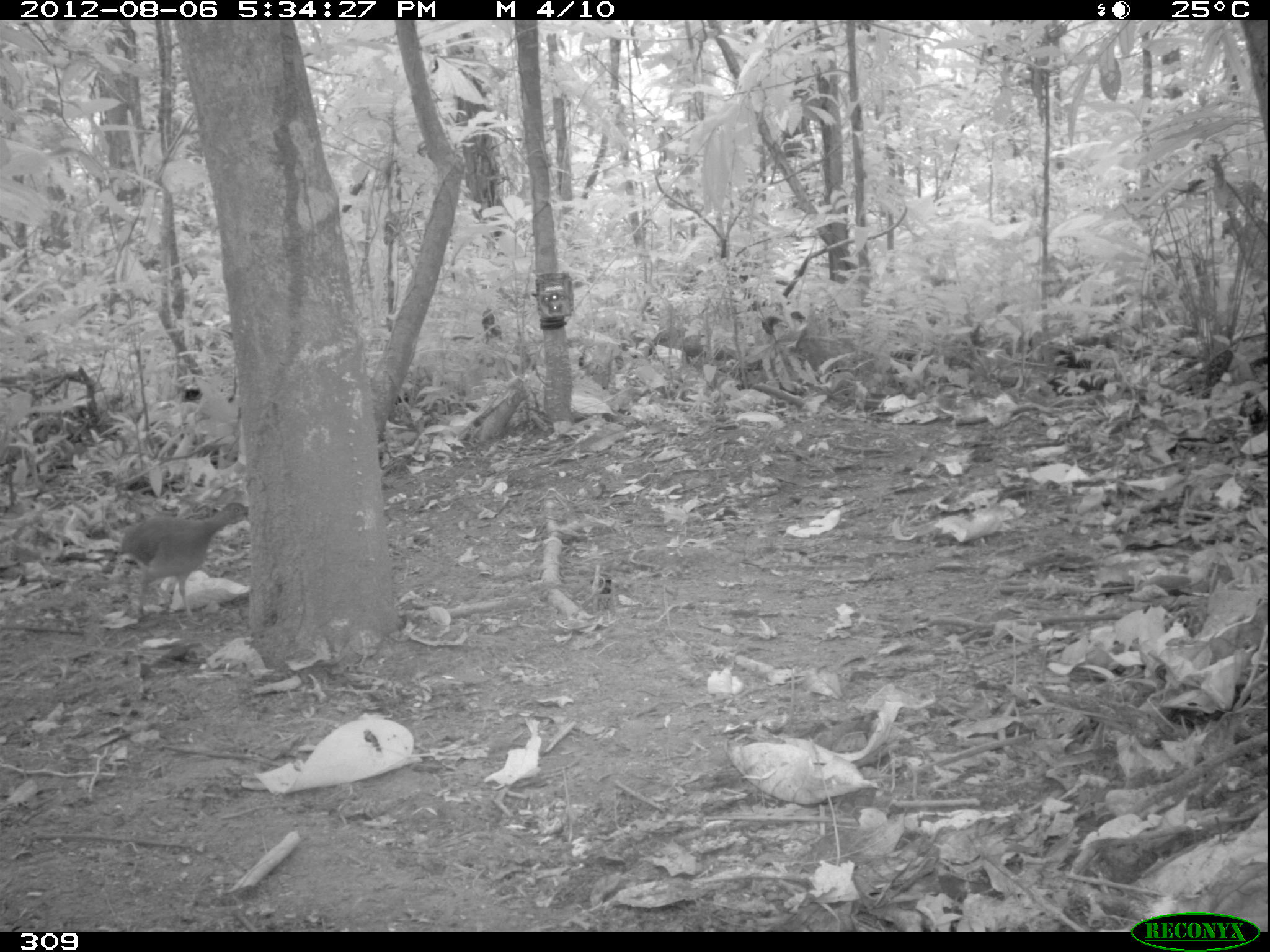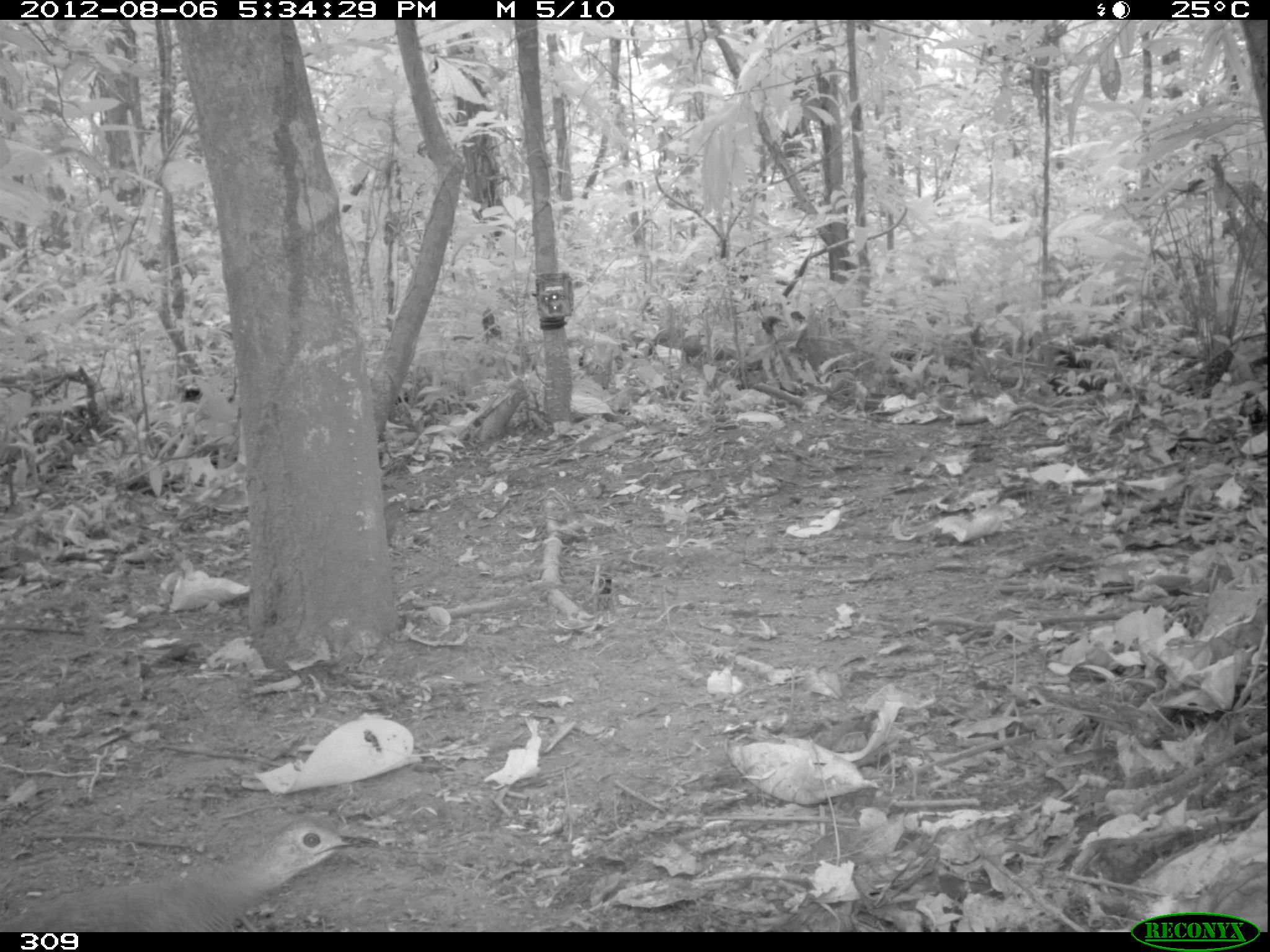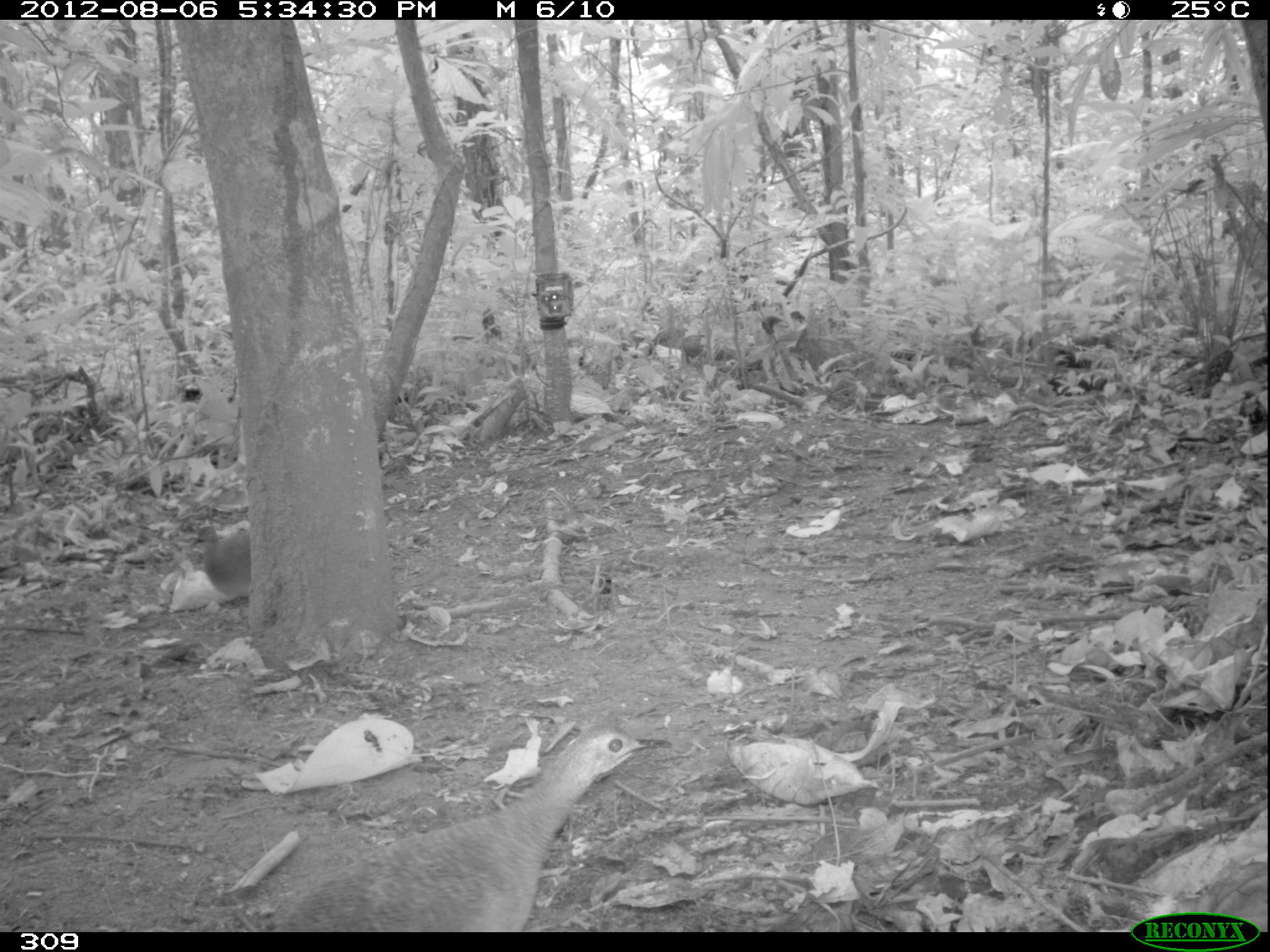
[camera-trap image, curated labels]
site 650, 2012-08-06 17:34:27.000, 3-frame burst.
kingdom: Animalia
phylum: Chordata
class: Aves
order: Galliformes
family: Phasianidae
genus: Alectoris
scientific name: Alectoris rufa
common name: red-legged partridge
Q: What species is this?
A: Alectoris rufa (red-legged partridge).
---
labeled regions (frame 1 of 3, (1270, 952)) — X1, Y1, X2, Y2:
alectoris rufa: 115, 500, 249, 617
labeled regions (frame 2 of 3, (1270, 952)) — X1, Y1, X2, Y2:
alectoris rufa: 0, 816, 381, 932